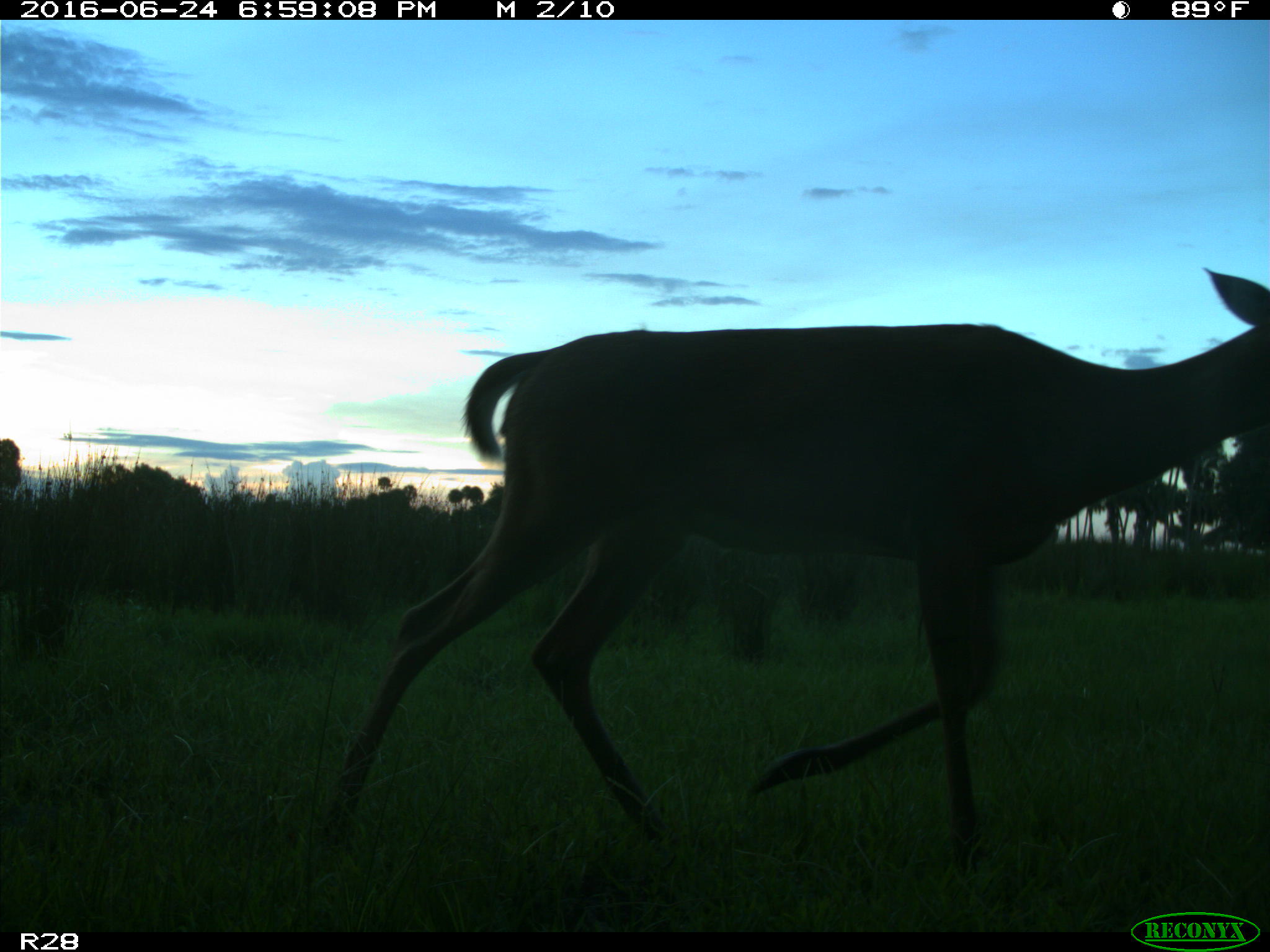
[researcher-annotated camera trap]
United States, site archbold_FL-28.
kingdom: Animalia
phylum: Chordata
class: Mammalia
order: Artiodactyla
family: Cervidae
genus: Odocoileus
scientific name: Odocoileus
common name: deer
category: unidentified deer